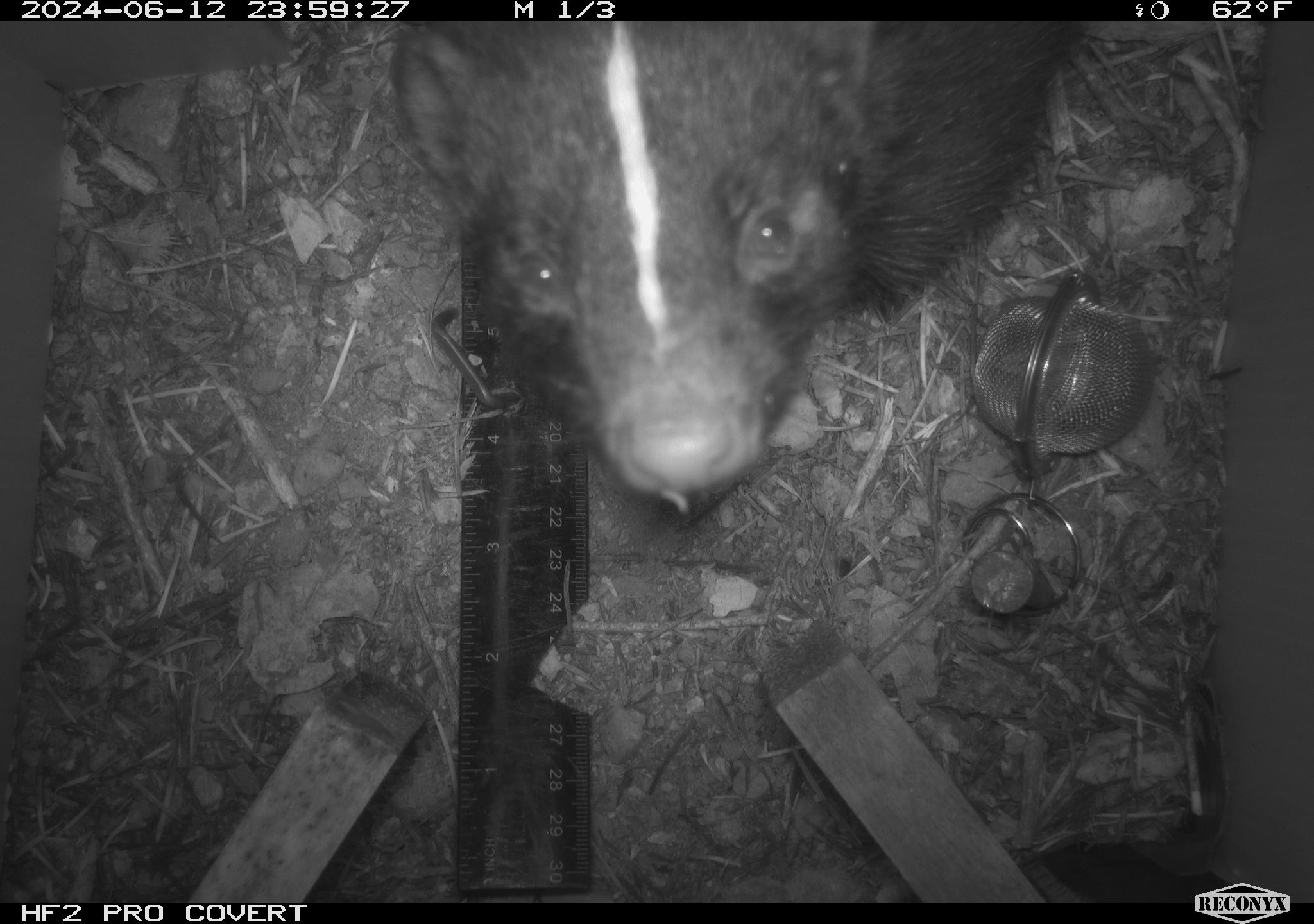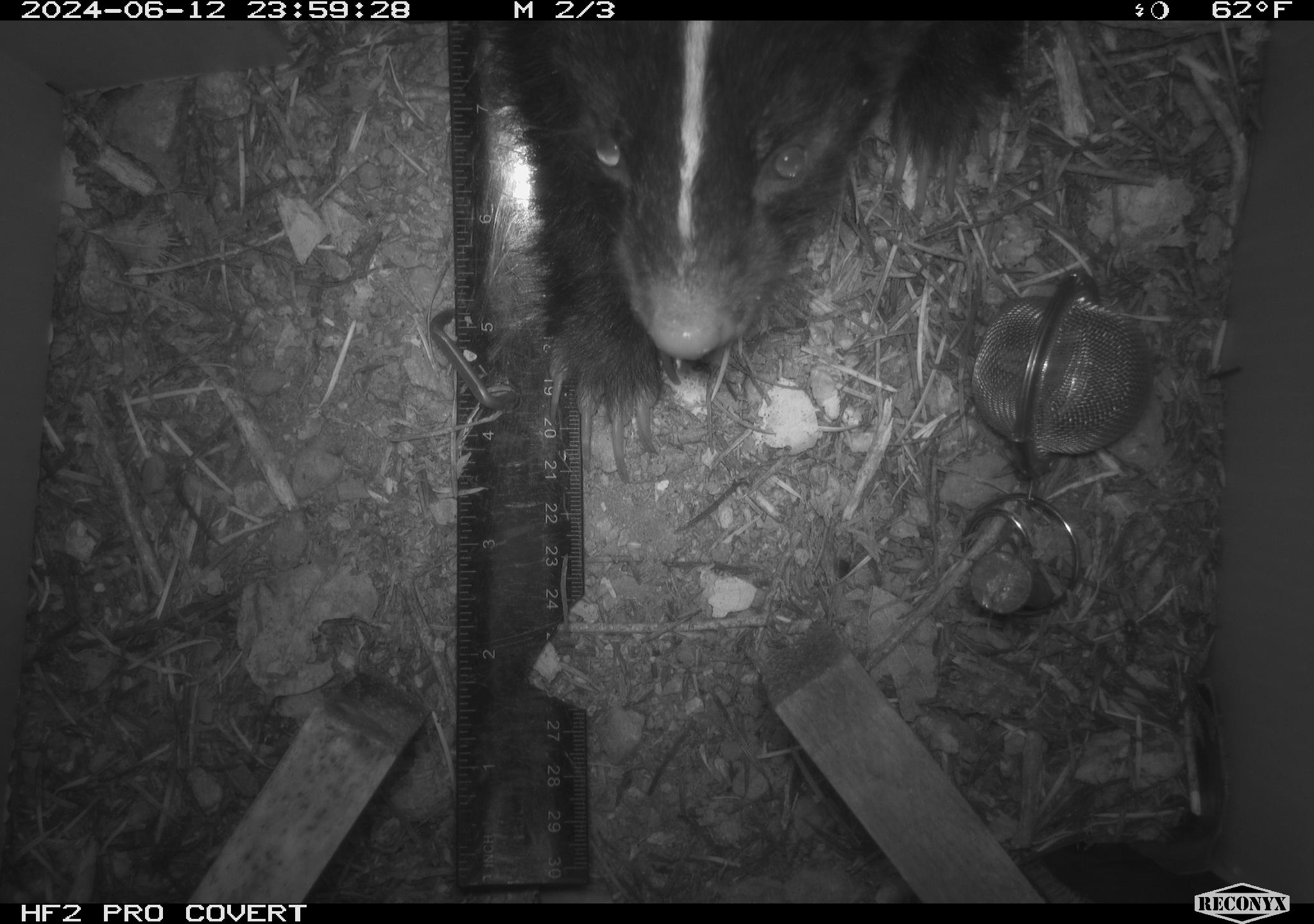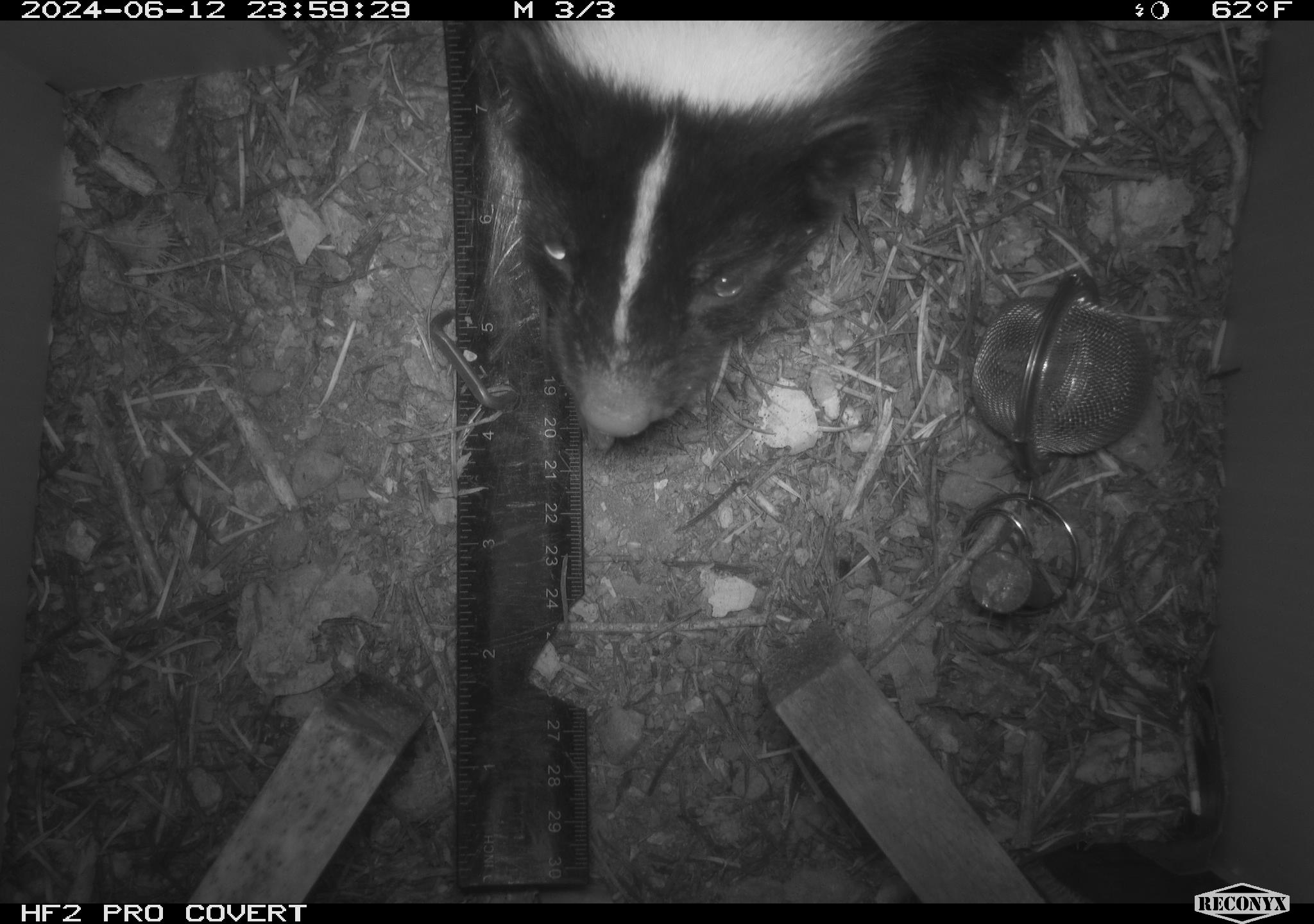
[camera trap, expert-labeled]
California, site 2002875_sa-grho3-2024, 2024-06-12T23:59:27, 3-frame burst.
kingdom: Animalia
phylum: Chordata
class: Mammalia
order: Carnivora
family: Mephitidae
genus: Mephitis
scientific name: Mephitis mephitis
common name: striped skunk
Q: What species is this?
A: Striped skunk (Mephitis mephitis).